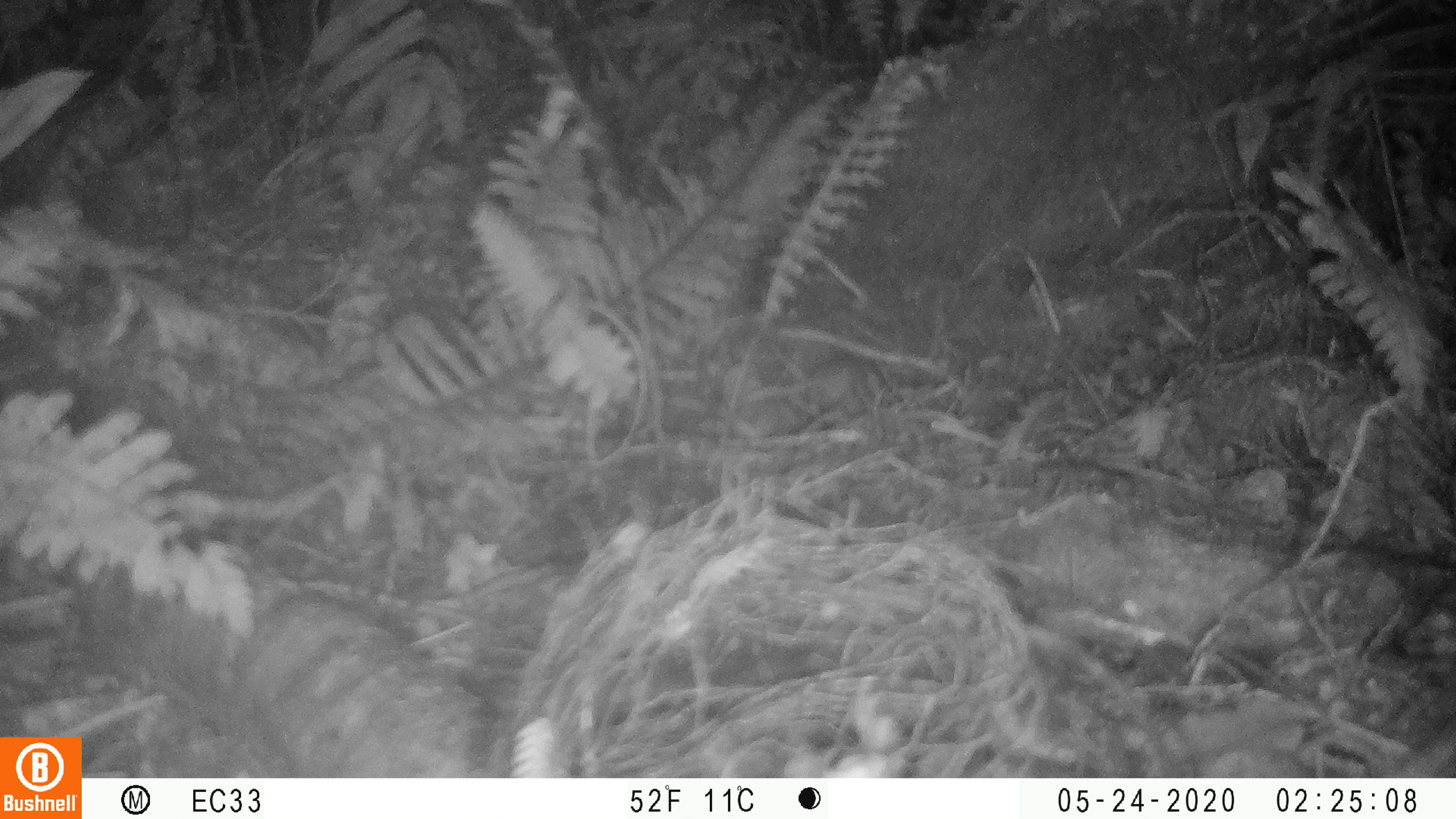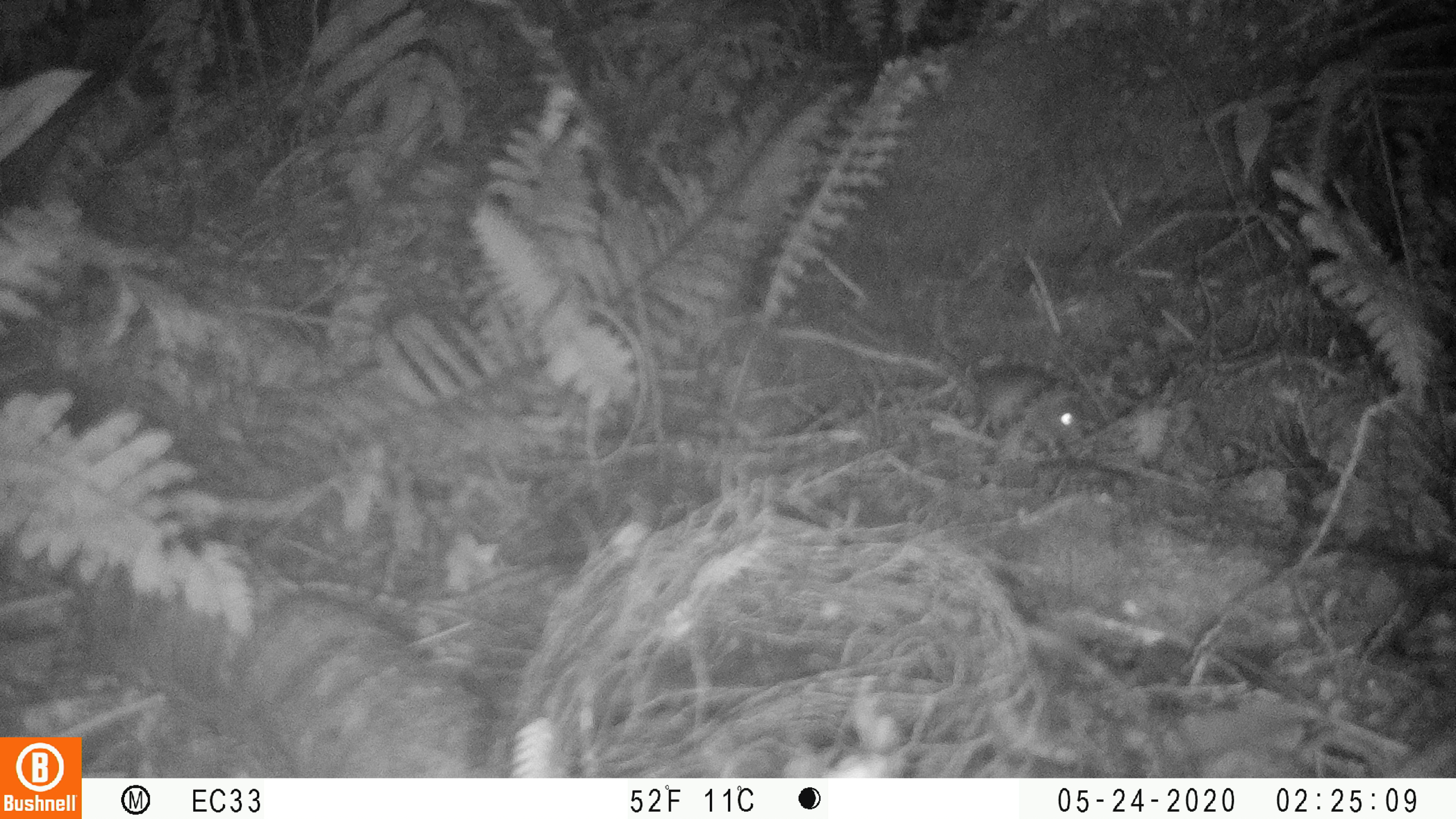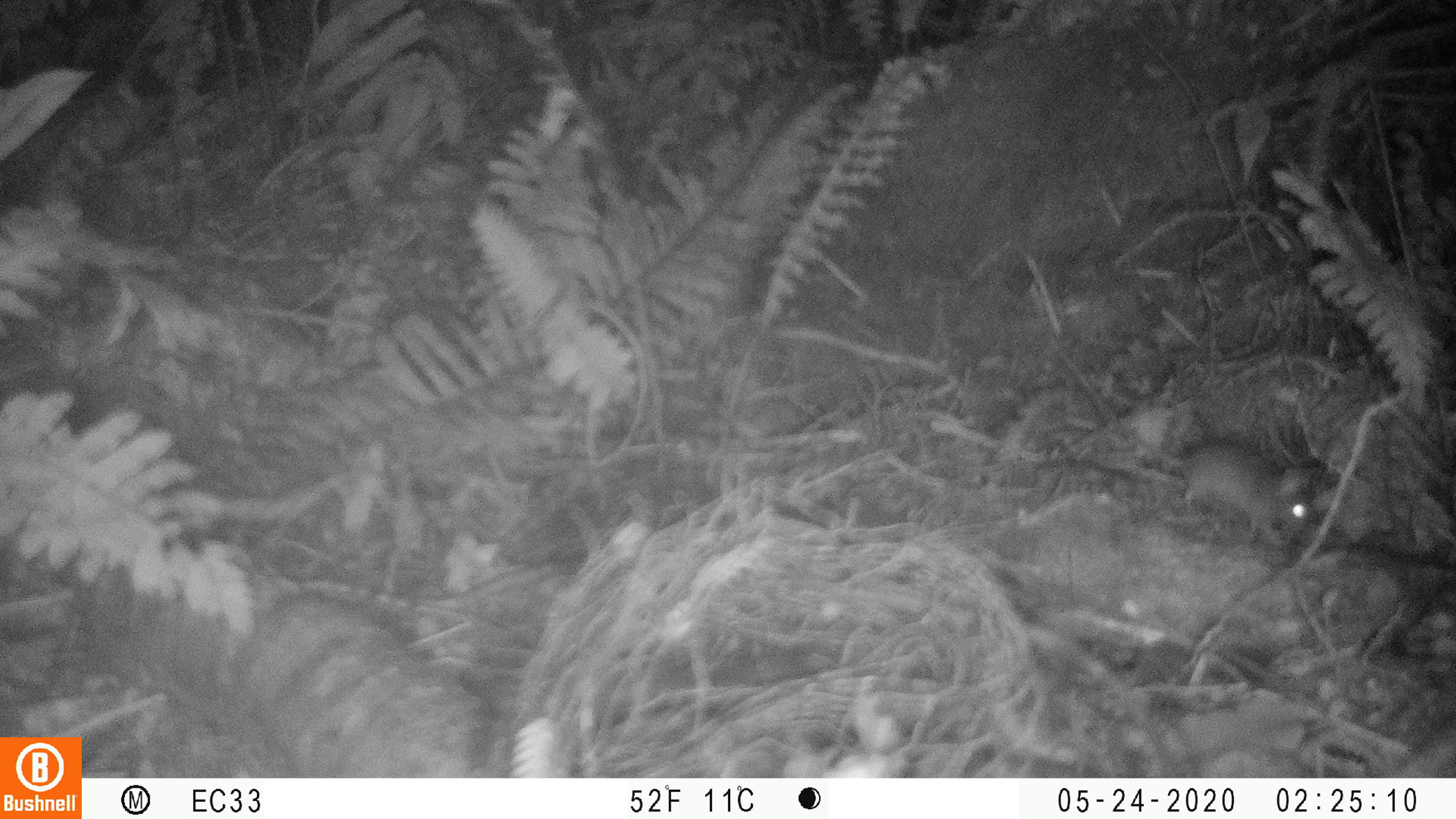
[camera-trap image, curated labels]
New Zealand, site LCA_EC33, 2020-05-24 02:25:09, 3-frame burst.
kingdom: Animalia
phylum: Chordata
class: Mammalia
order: Rodentia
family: Muridae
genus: Mus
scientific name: Mus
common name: mouse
Mouse (Mus).